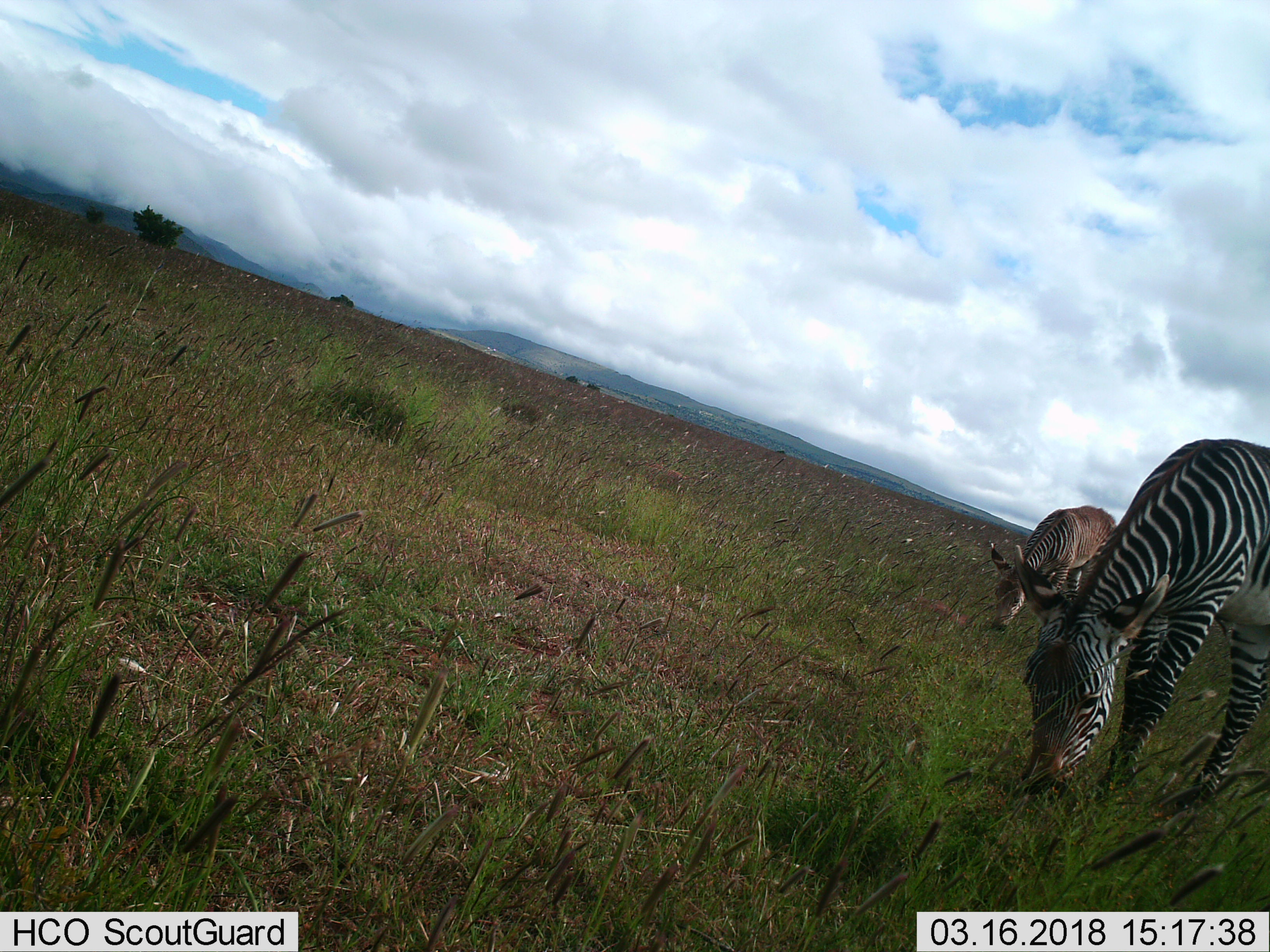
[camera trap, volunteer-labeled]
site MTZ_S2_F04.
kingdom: Animalia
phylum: Chordata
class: Mammalia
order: Perissodactyla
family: Equidae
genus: Equus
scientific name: Equus zebra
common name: mountain zebra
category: zebramountain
Zebramountain (mountain zebra) (Equus zebra), count 2. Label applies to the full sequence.